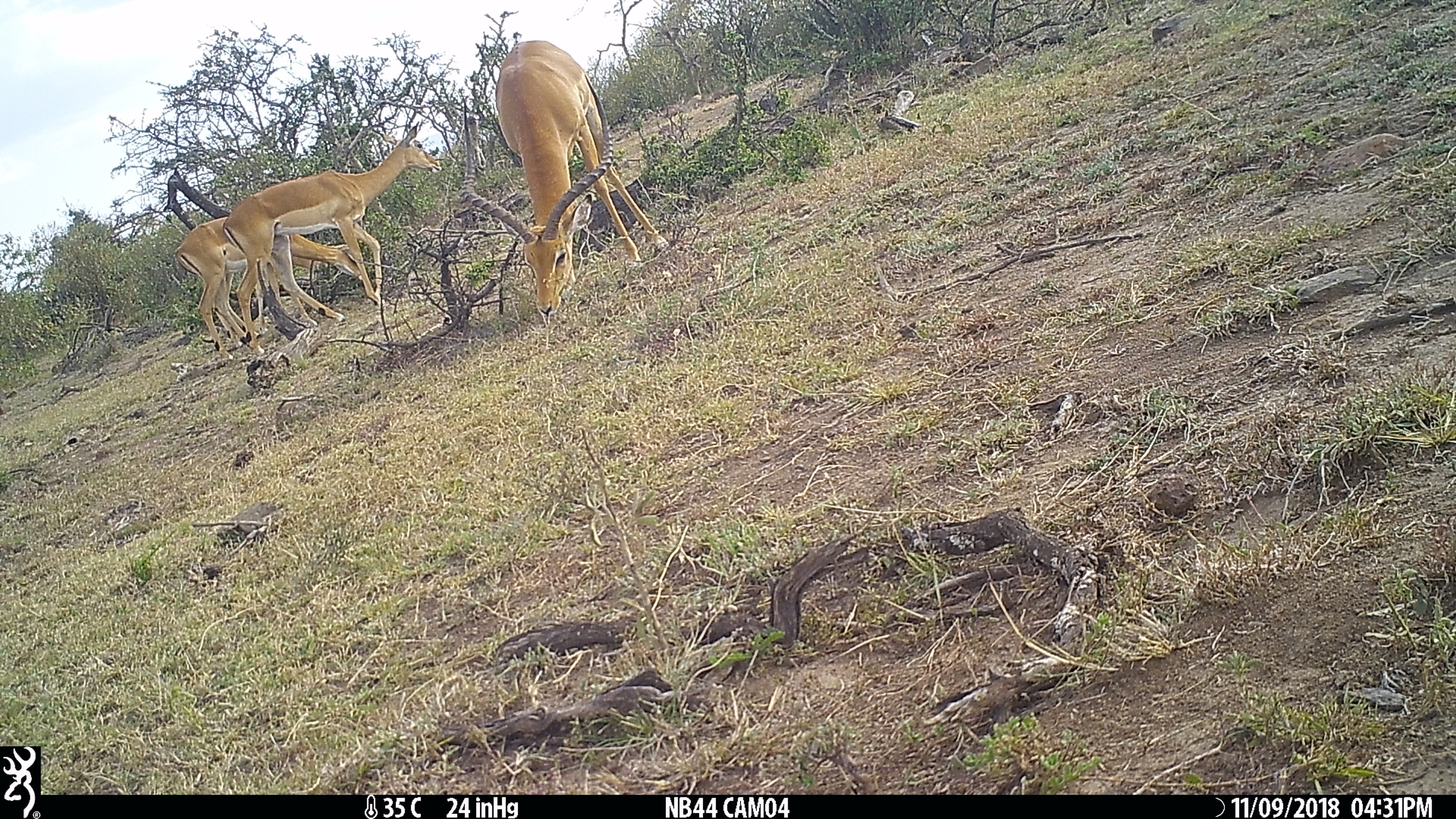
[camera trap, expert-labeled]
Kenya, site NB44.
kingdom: Animalia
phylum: Chordata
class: Mammalia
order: Artiodactyla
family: Bovidae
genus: Aepyceros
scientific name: Aepyceros melampus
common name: impala